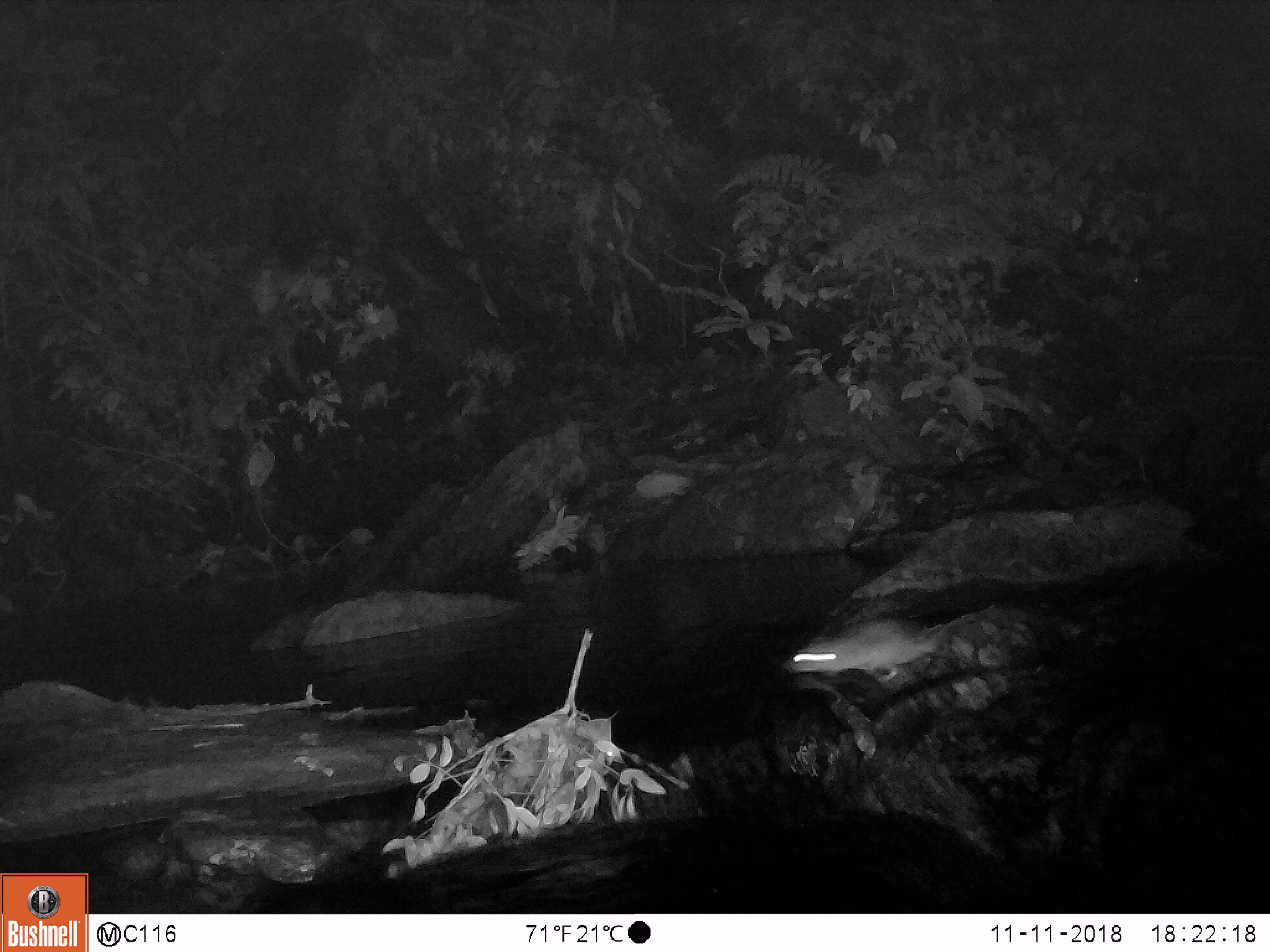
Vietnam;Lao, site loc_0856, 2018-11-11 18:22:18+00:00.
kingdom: Animalia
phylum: Chordata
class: Mammalia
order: Rodentia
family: Muridae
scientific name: Muridae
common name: old-world mice and rats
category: unidentified murid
Unidentified murid (old-world mice and rats) (Muridae). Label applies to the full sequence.